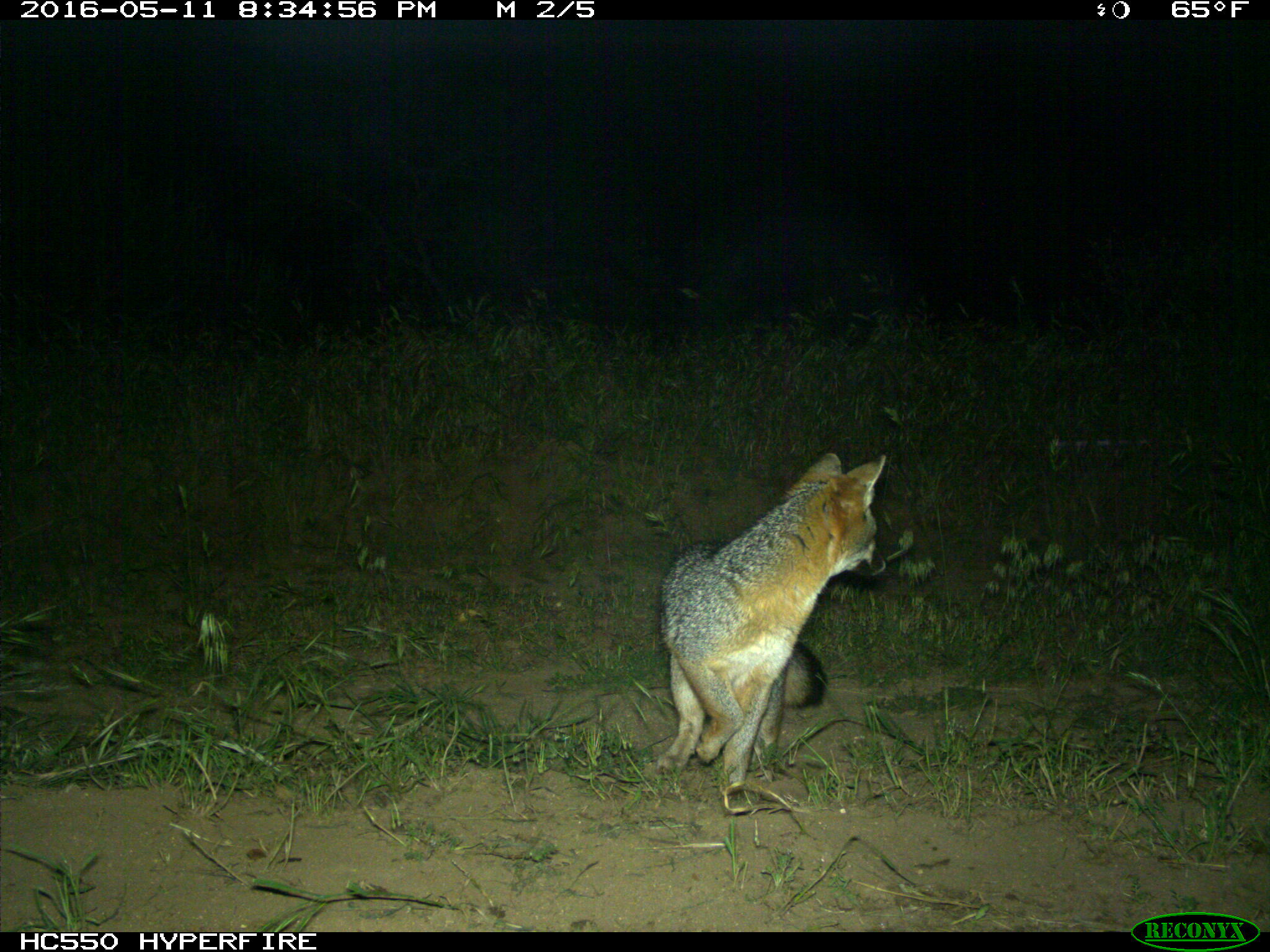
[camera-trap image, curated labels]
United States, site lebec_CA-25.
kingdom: Animalia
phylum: Chordata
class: Mammalia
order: Carnivora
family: Canidae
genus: Urocyon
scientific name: Urocyon cinereoargenteus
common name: gray fox